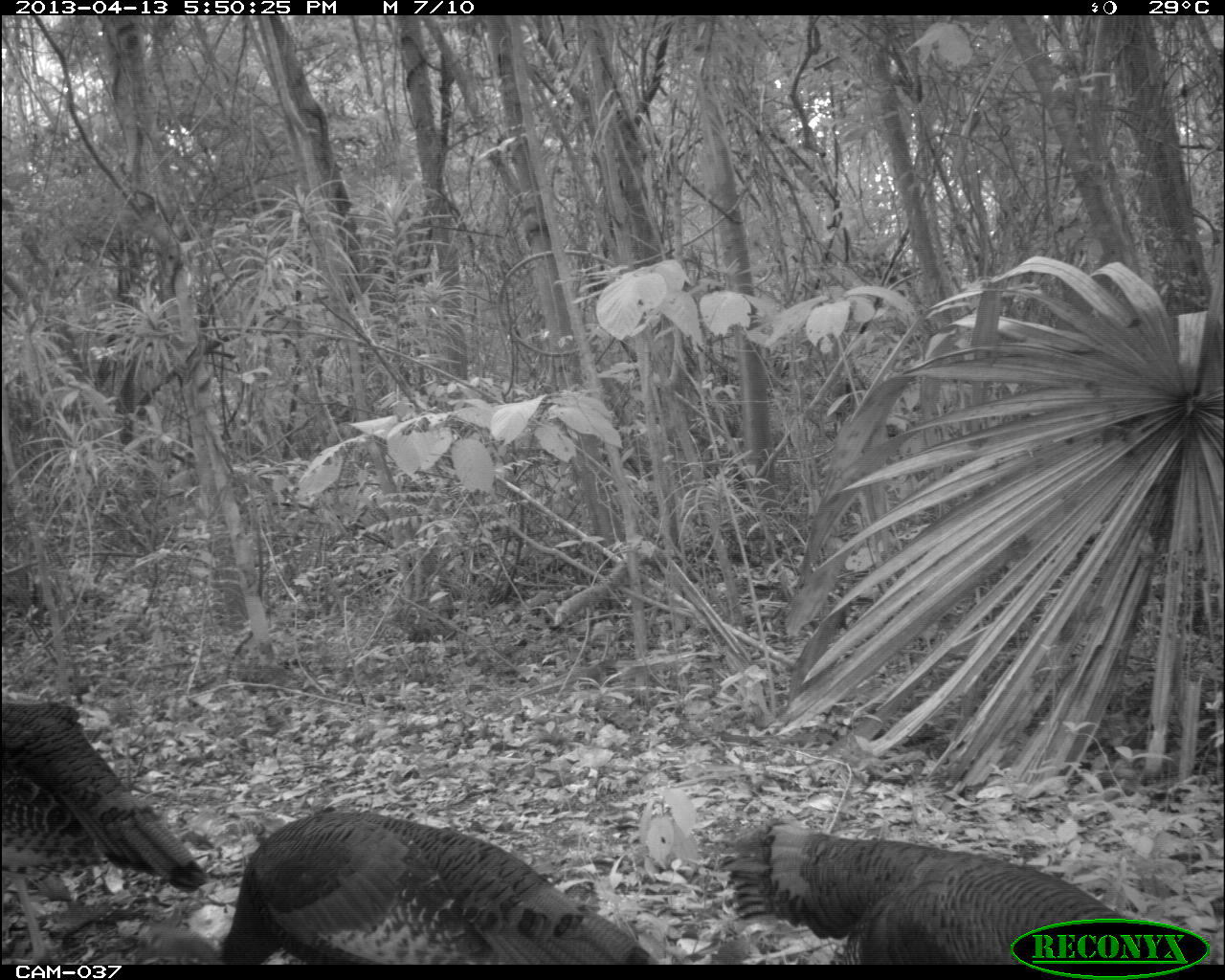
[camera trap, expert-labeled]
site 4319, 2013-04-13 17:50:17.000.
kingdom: Animalia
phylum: Chordata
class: Aves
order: Galliformes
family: Phasianidae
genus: Meleagris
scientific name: Meleagris ocellata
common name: ocellated turkey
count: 3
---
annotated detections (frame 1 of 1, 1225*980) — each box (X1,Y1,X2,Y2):
meleagris ocellata: (217,805,660,964); (717,819,1125,964); (2,701,208,964)